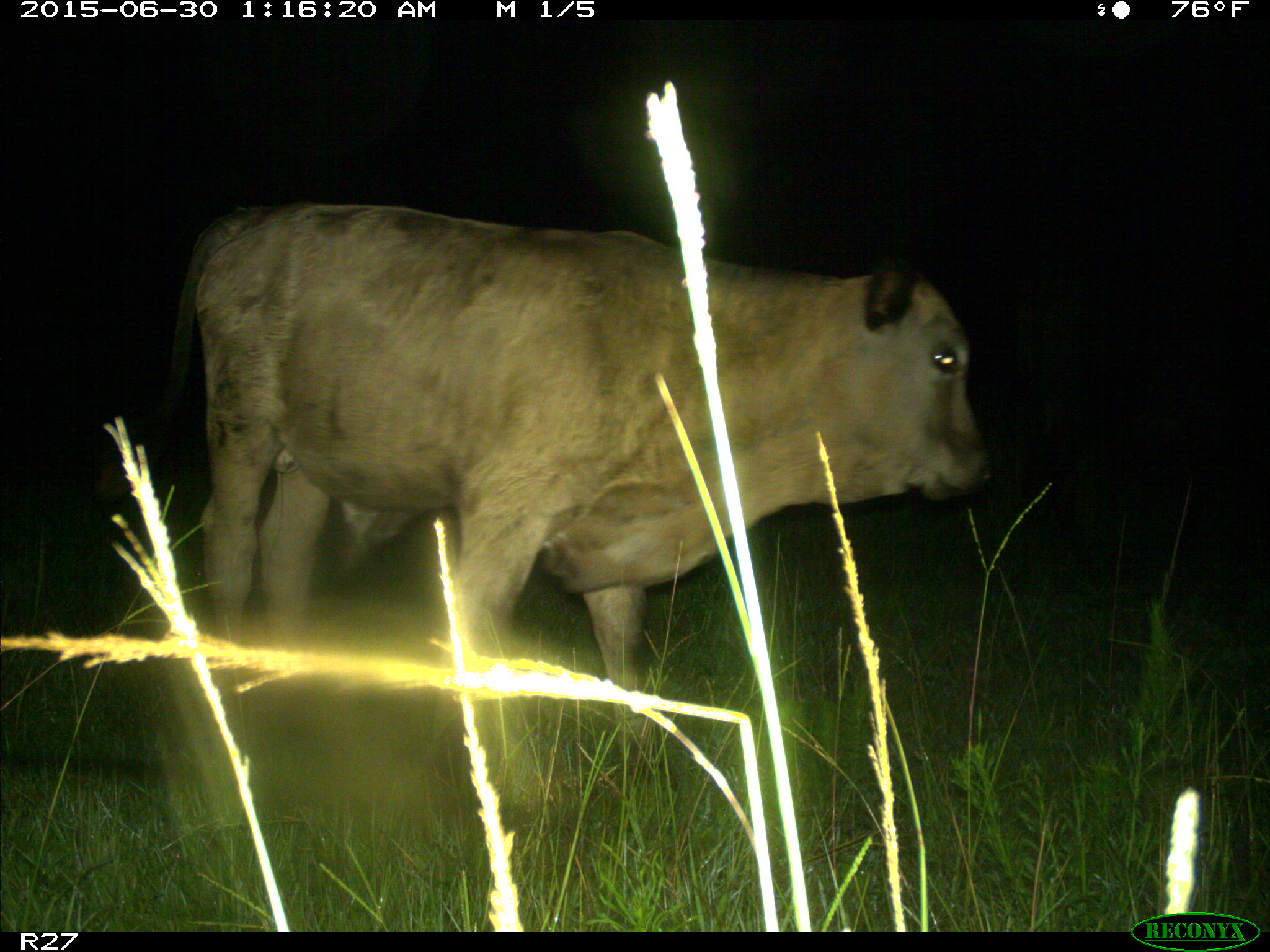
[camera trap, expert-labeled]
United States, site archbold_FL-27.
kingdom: Animalia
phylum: Chordata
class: Mammalia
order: Artiodactyla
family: Bovidae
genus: Bos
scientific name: Bos taurus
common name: domestic cow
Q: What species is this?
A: Bos taurus (domestic cow).